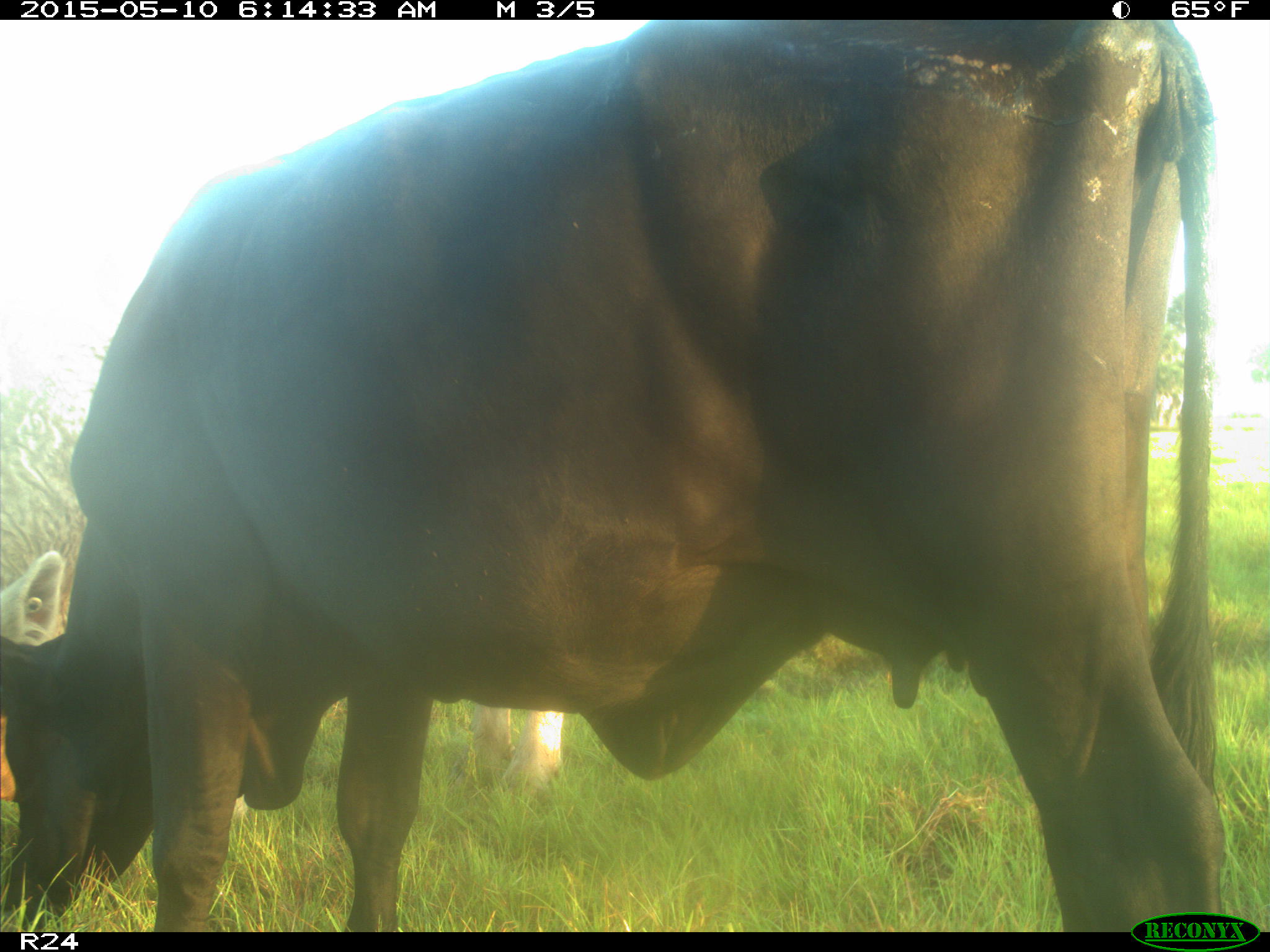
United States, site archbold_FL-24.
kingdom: Animalia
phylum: Chordata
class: Mammalia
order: Artiodactyla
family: Bovidae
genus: Bos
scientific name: Bos taurus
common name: domestic cow